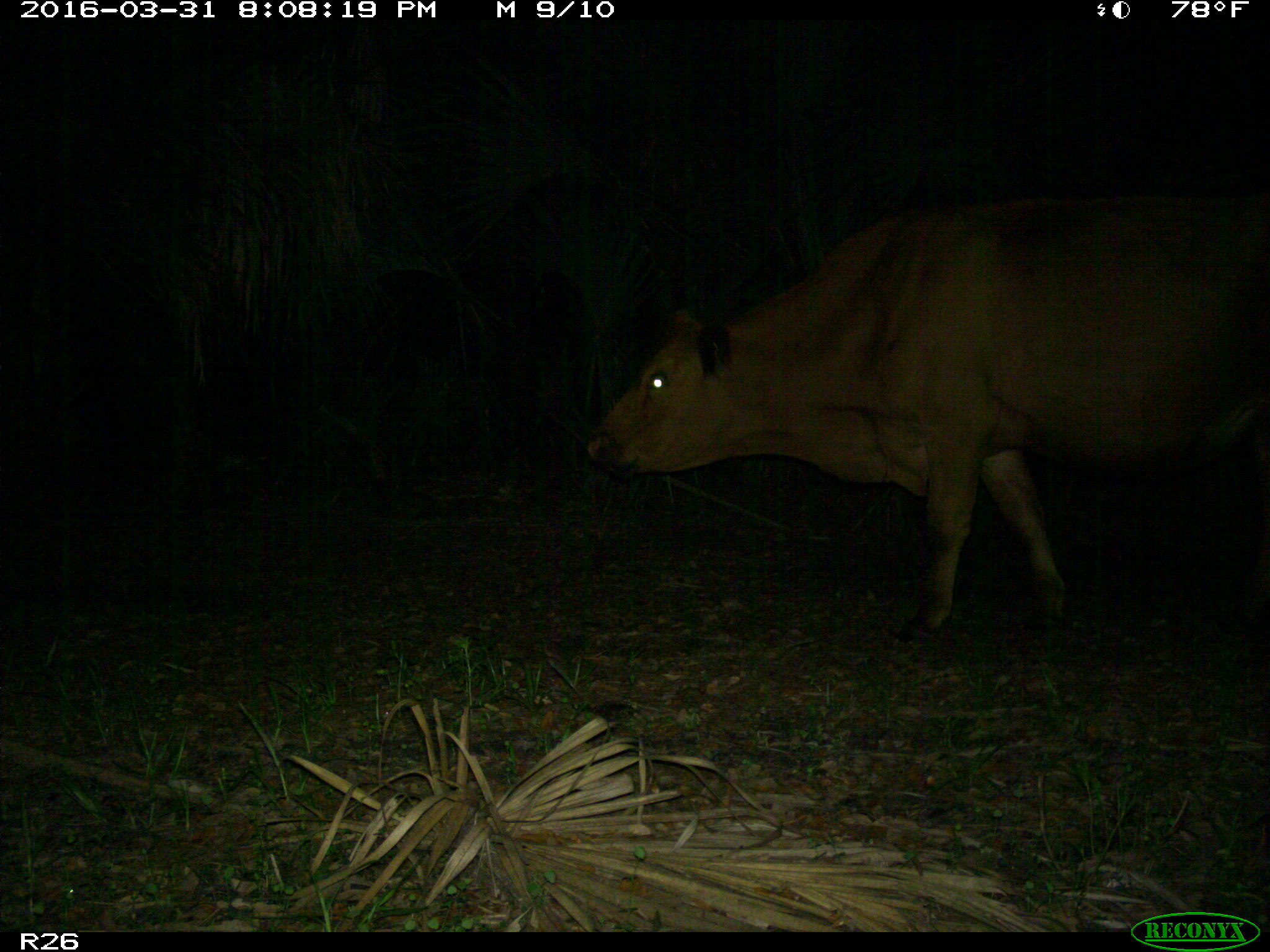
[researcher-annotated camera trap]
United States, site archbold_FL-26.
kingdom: Animalia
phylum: Chordata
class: Mammalia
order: Artiodactyla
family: Bovidae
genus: Bos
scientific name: Bos taurus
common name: domestic cow